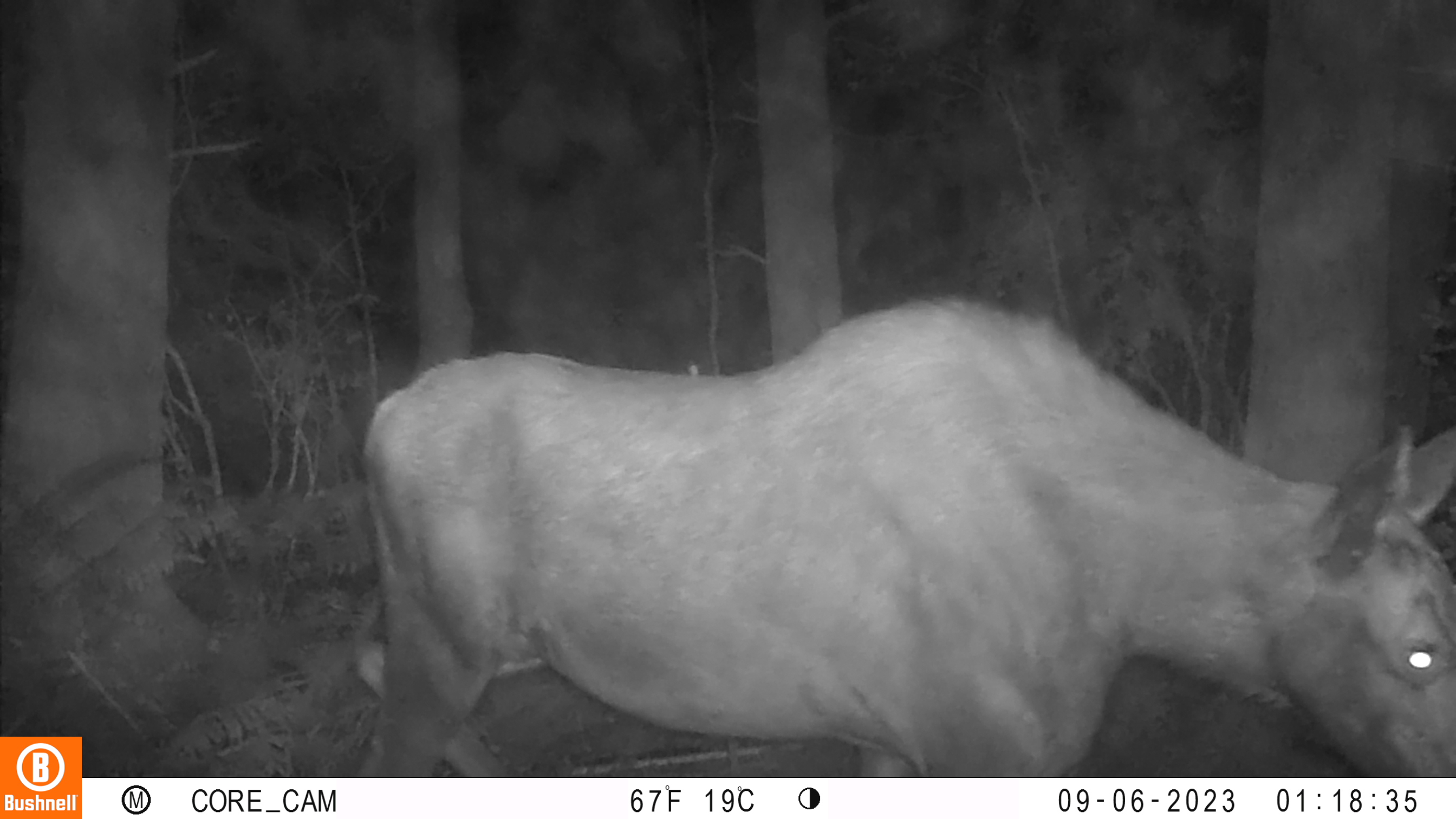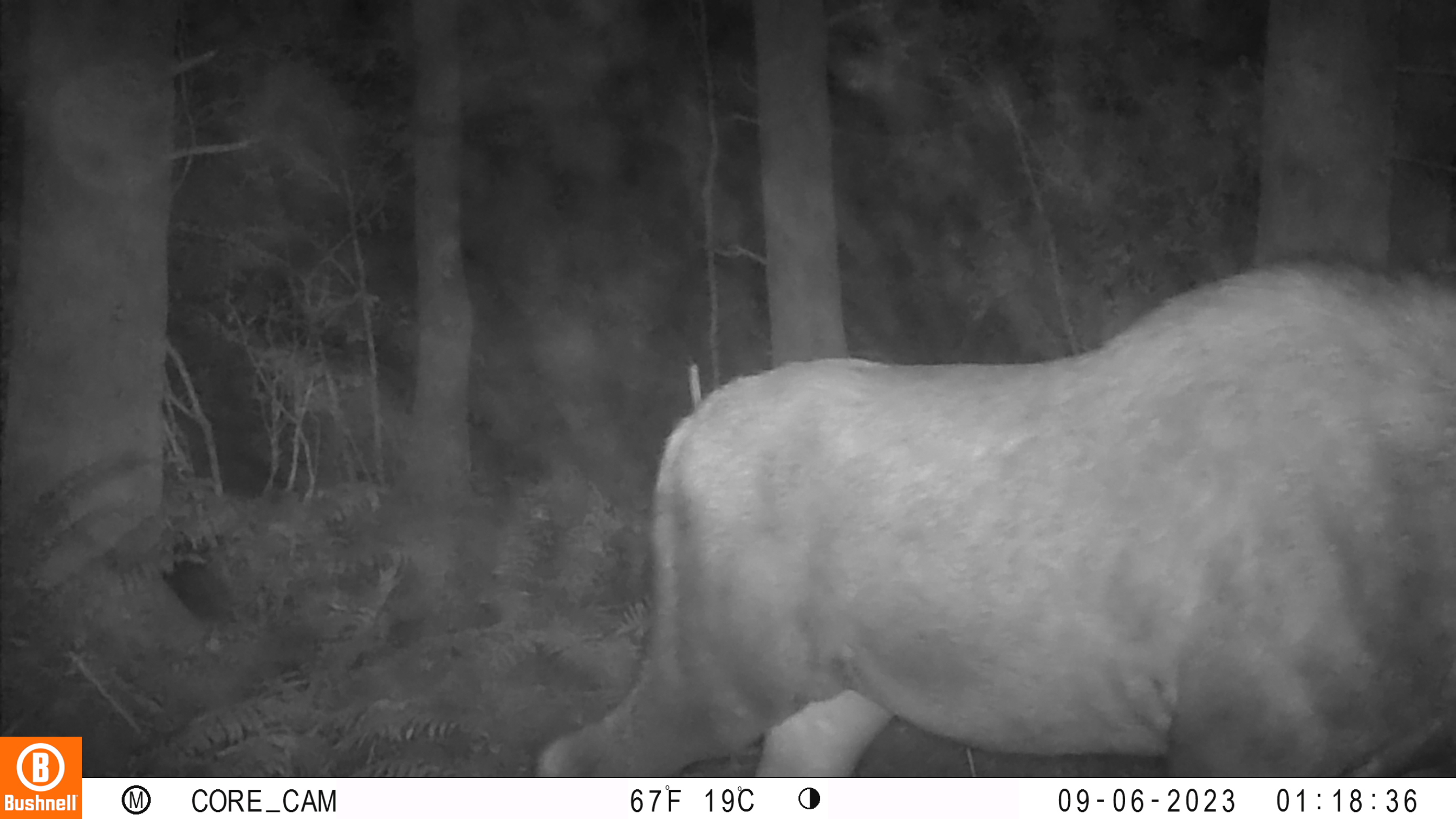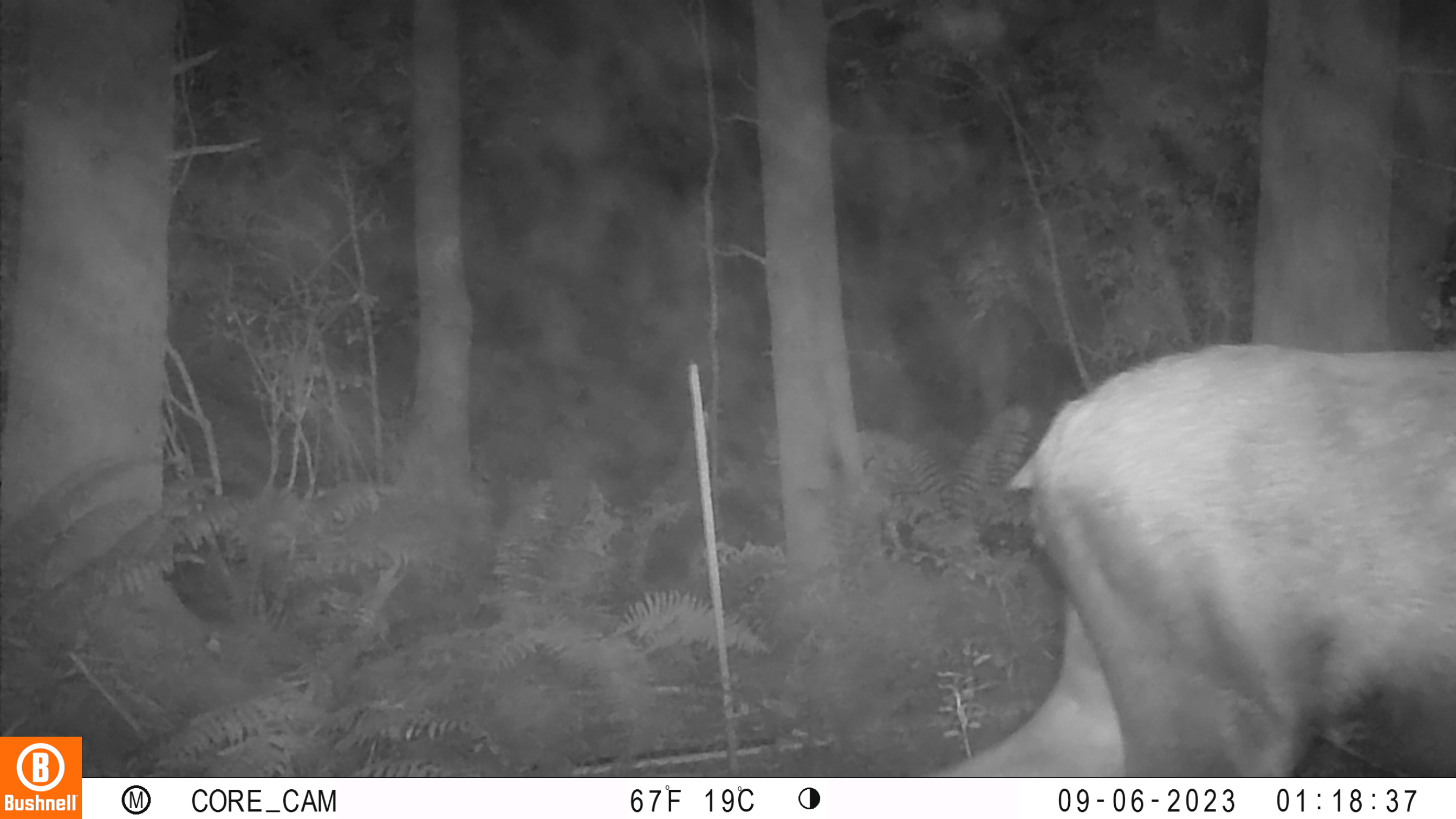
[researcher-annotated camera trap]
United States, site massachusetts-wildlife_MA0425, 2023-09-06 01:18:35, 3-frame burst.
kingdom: Animalia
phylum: Chordata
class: Mammalia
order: Artiodactyla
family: Cervidae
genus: Alces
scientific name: Alces alces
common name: moose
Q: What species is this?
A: Moose (Alces alces).